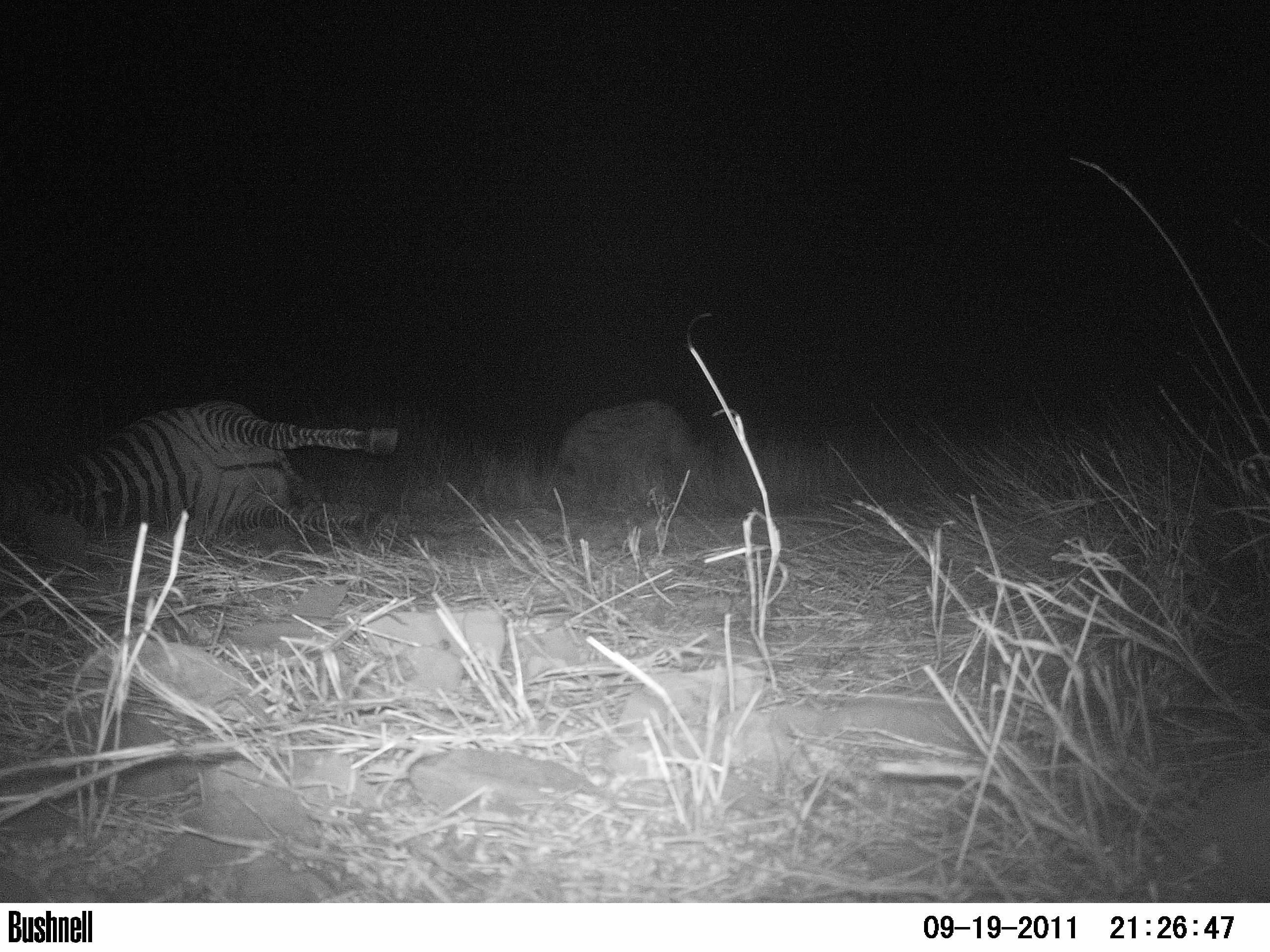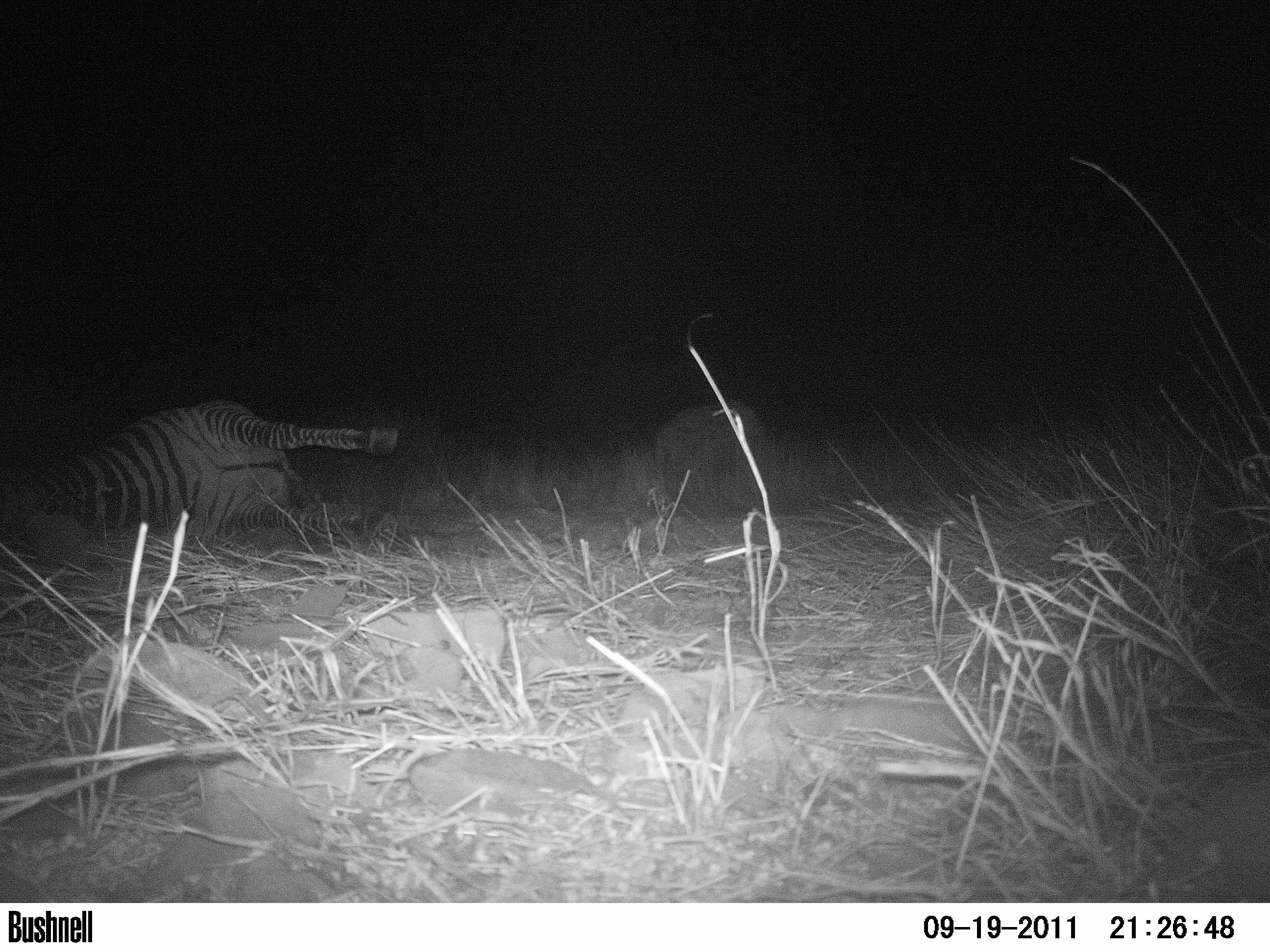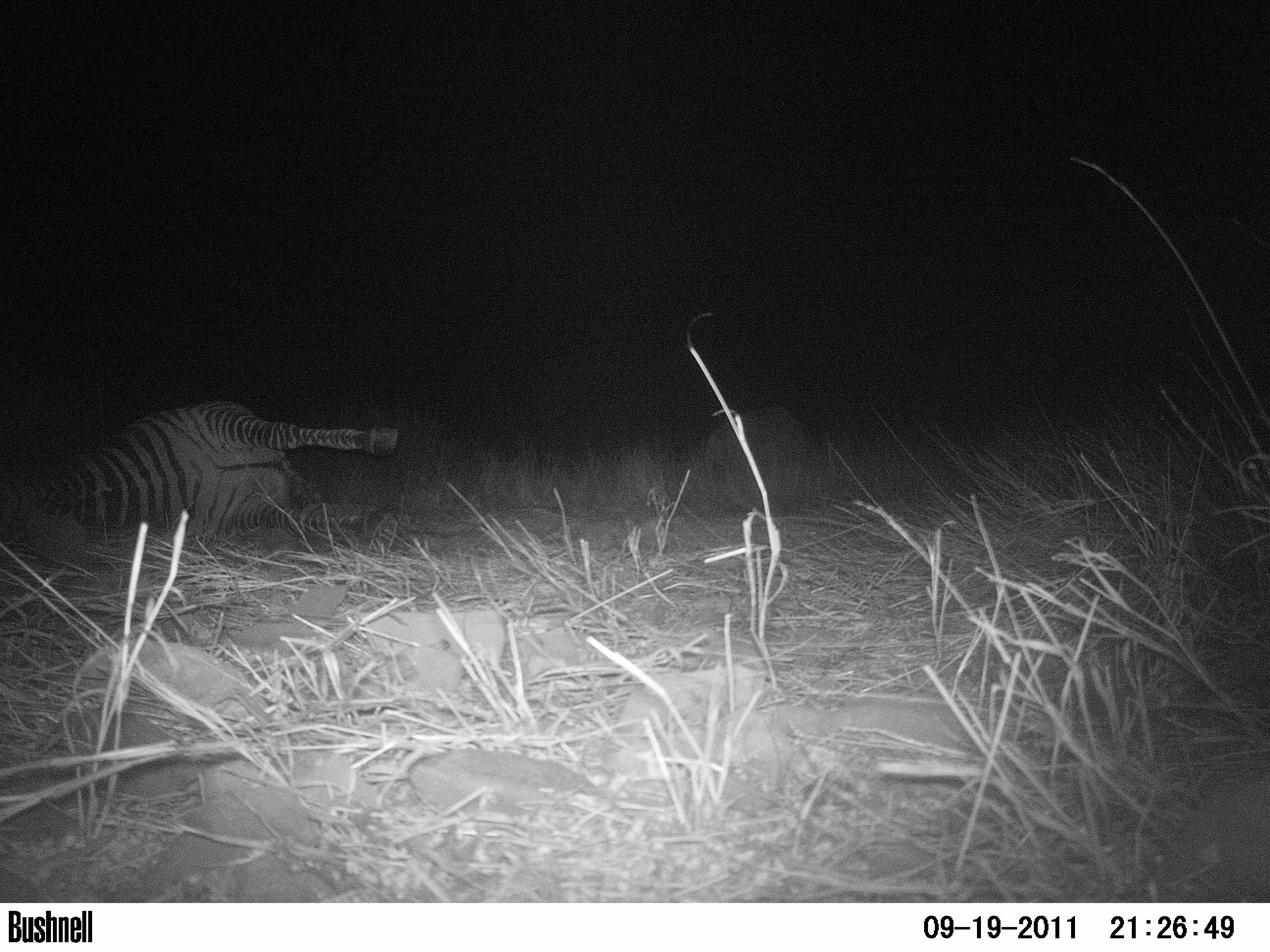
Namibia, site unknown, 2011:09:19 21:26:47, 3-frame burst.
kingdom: Animalia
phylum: Chordata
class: Mammalia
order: Carnivora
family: Hyaenidae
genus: Crocuta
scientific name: Crocuta crocuta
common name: spotted hyena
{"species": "Crocuta crocuta (spotted hyena)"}